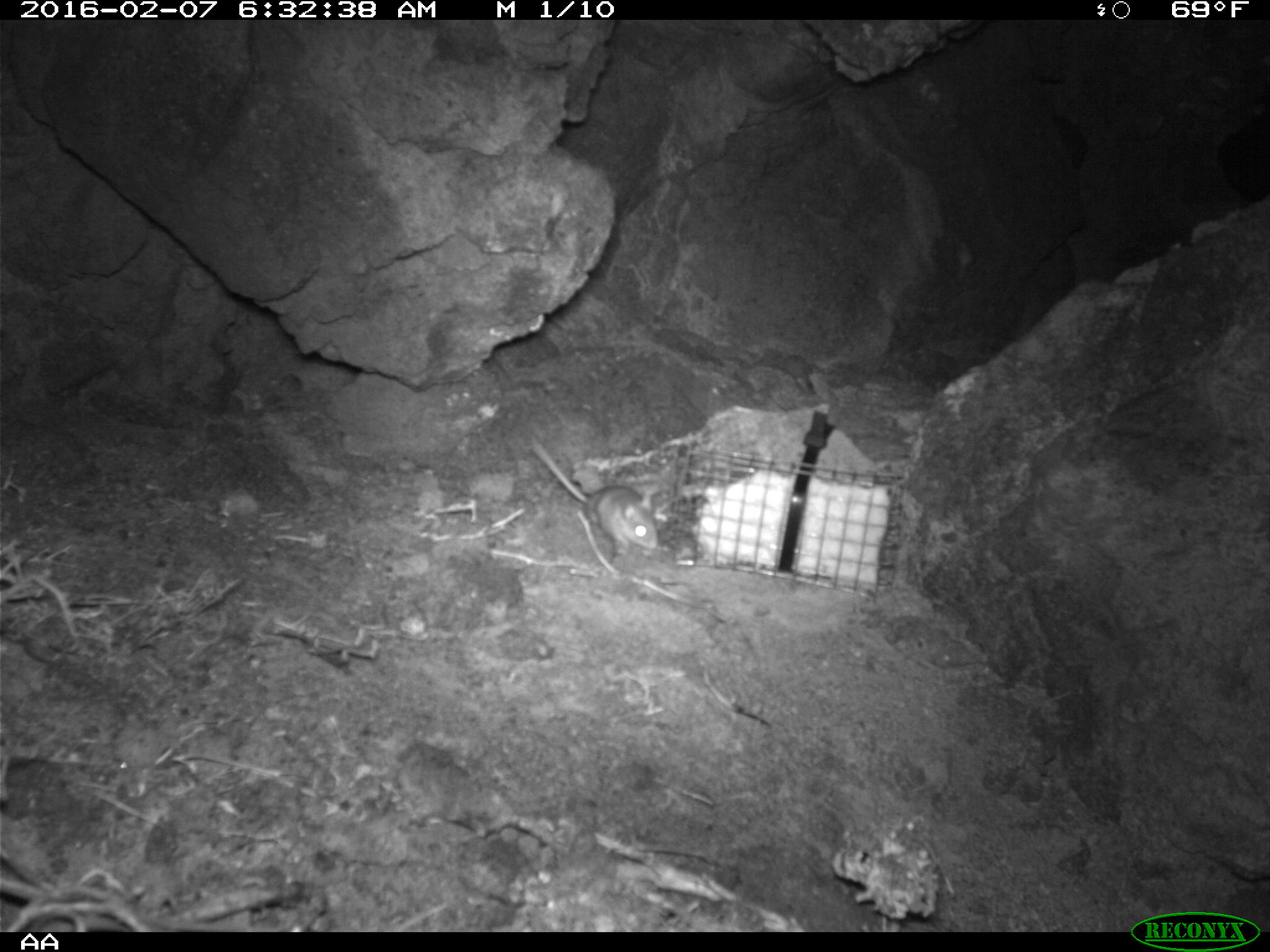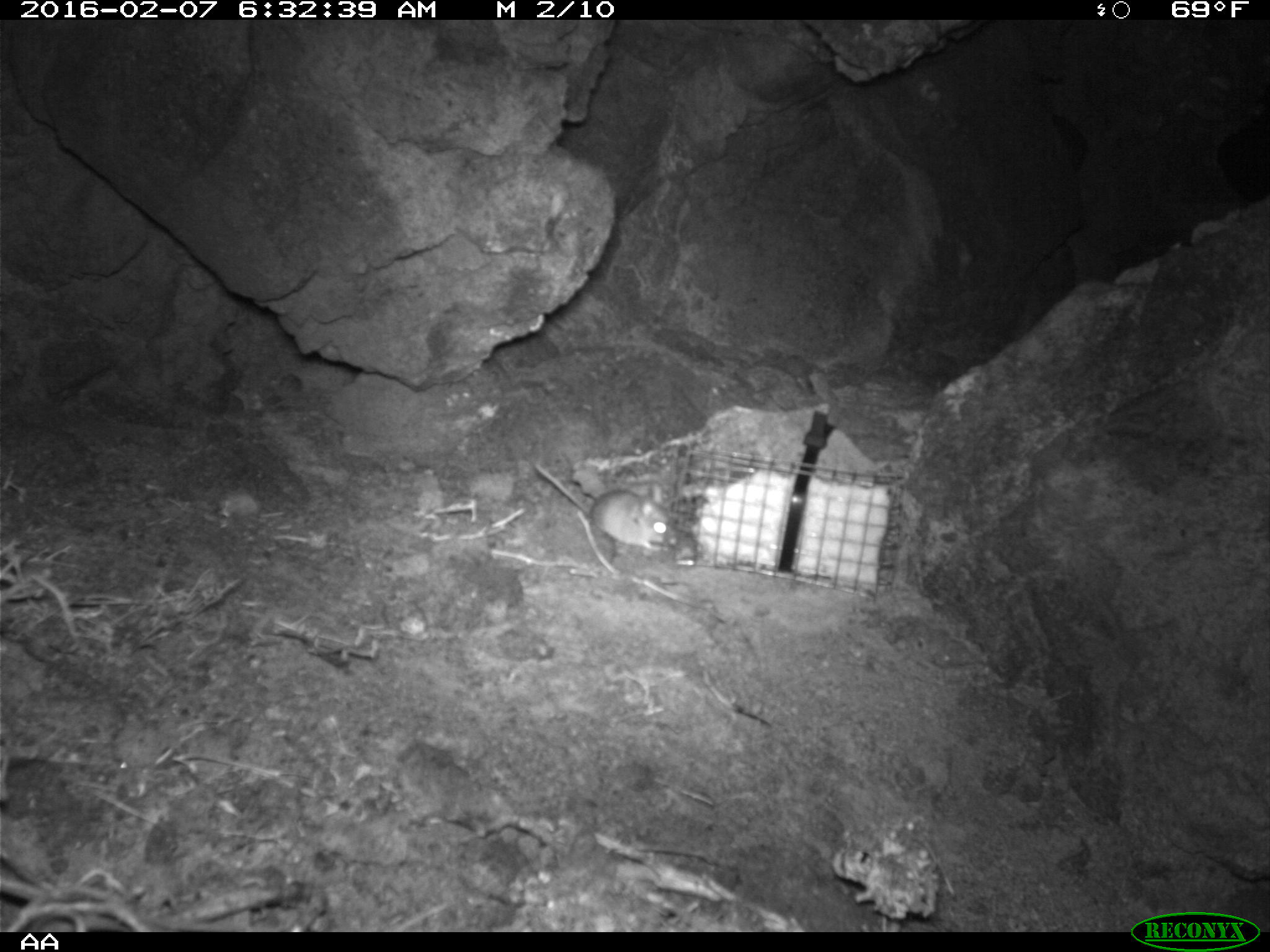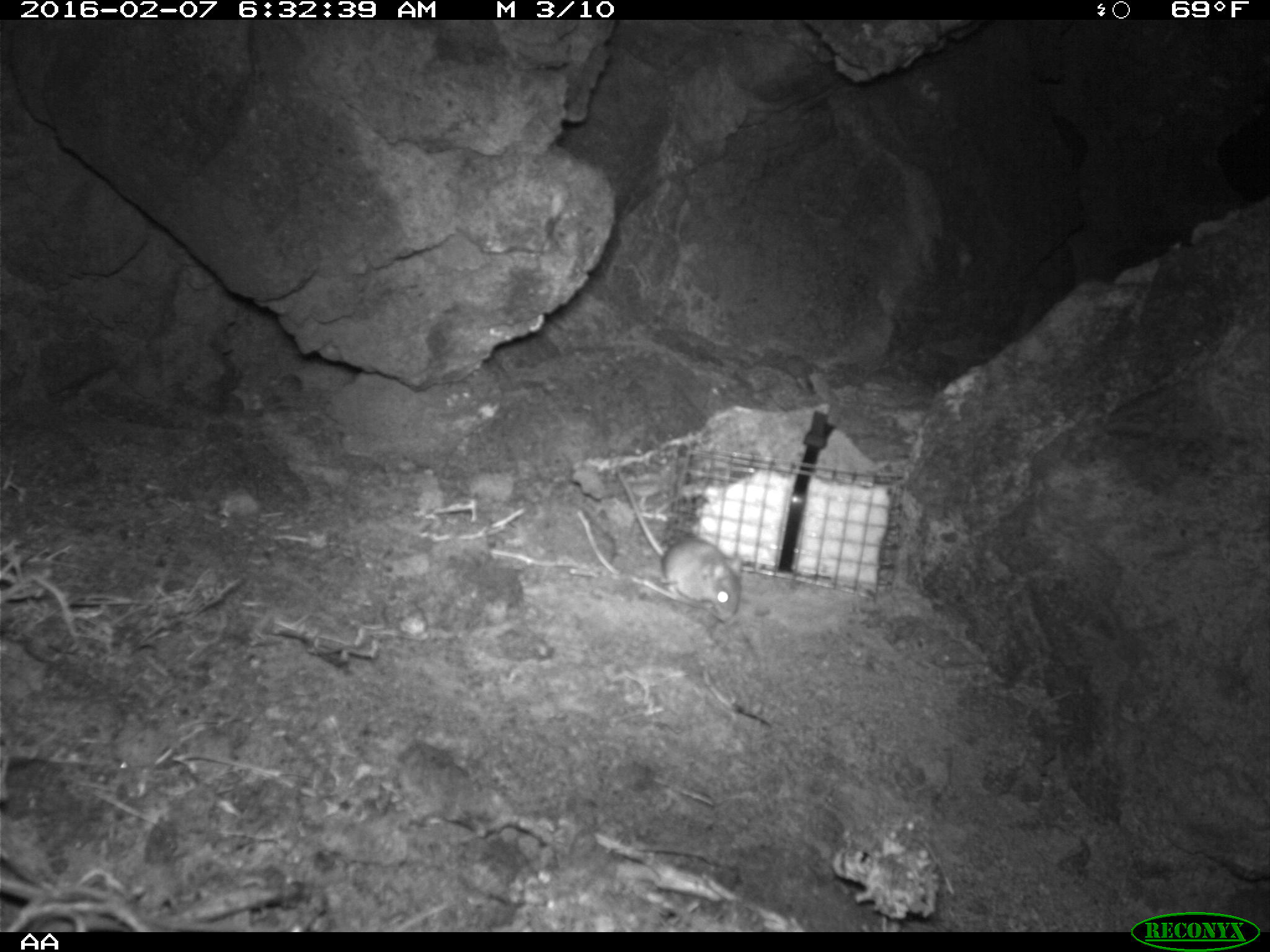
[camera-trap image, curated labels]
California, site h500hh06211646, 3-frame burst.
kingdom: Animalia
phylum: Chordata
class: Mammalia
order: Rodentia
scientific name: Rodentia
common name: rodent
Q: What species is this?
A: Rodent (Rodentia).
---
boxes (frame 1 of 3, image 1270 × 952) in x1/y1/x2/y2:
rodent: 529/431/658/553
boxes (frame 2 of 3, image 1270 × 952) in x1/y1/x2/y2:
rodent: 530/461/677/553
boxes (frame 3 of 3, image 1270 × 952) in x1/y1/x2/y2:
rodent: 618/470/742/621